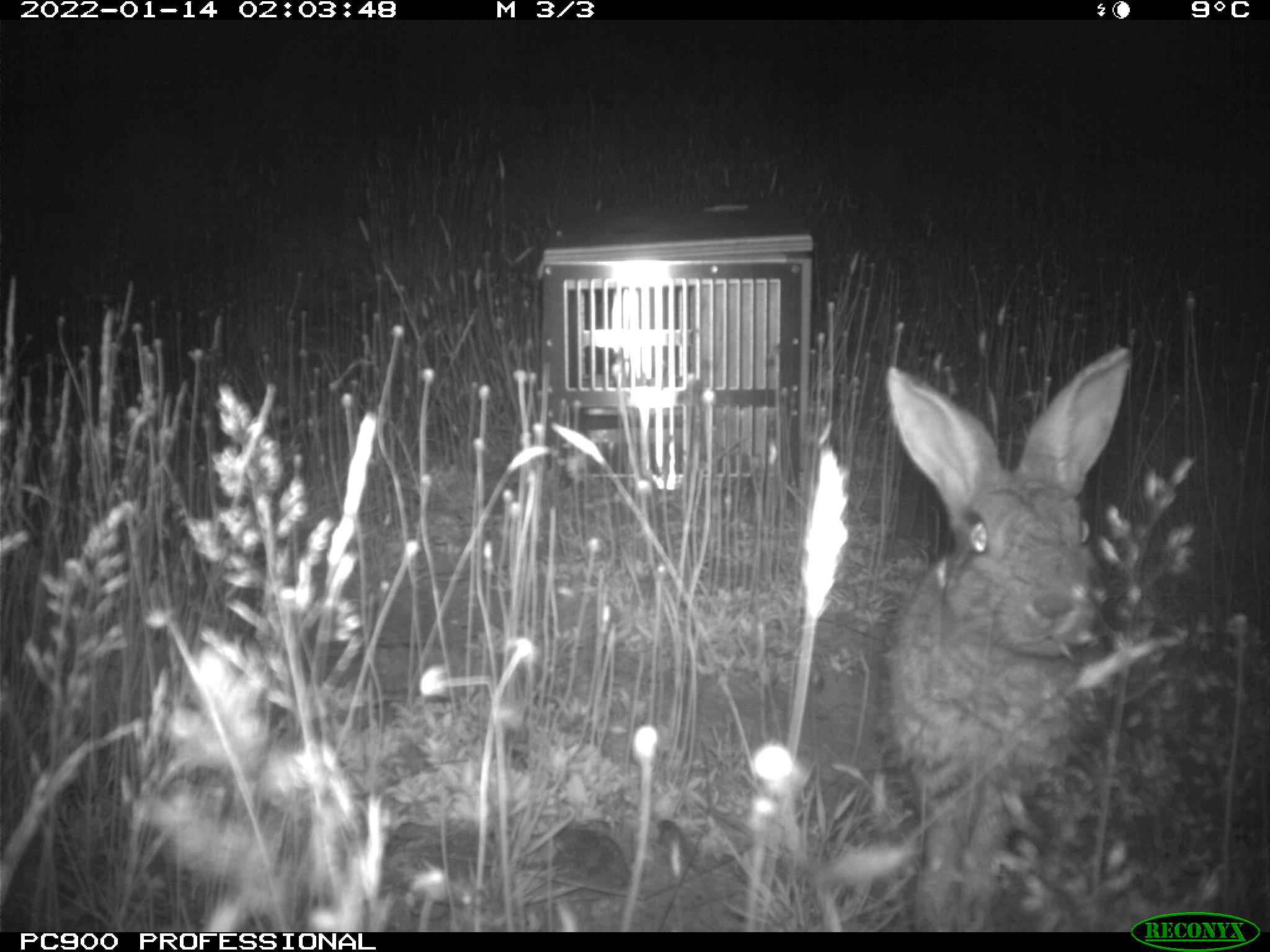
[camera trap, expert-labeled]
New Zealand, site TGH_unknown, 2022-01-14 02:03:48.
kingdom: Animalia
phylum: Chordata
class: Mammalia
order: Lagomorpha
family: Leporidae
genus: Oryctolagus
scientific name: Oryctolagus cuniculus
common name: european rabbit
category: rabbit